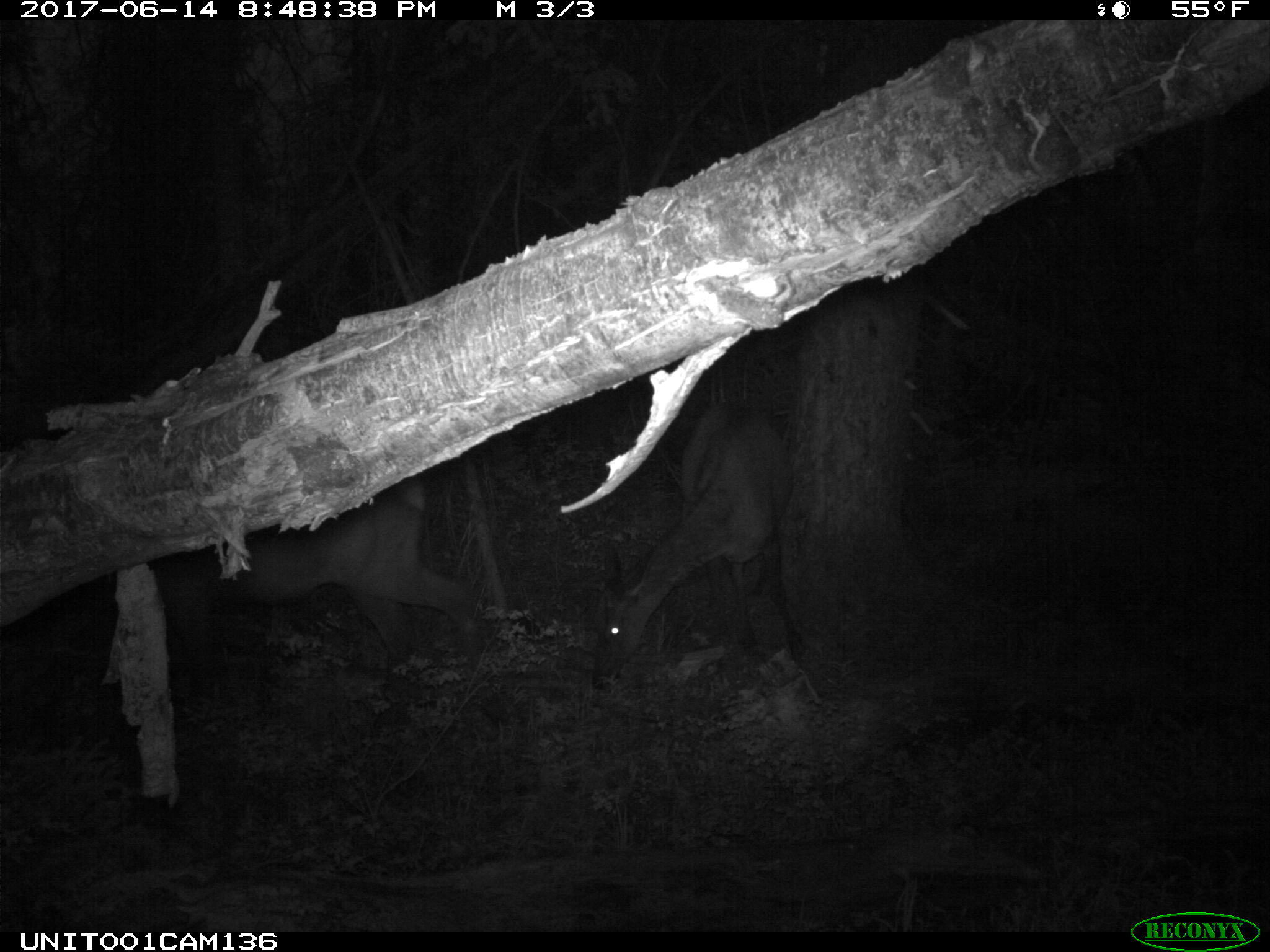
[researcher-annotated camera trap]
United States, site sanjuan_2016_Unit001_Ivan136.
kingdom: Animalia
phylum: Chordata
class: Mammalia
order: Artiodactyla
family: Cervidae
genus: Cervus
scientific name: Cervus elaphus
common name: red deer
Cervus elaphus (red deer).